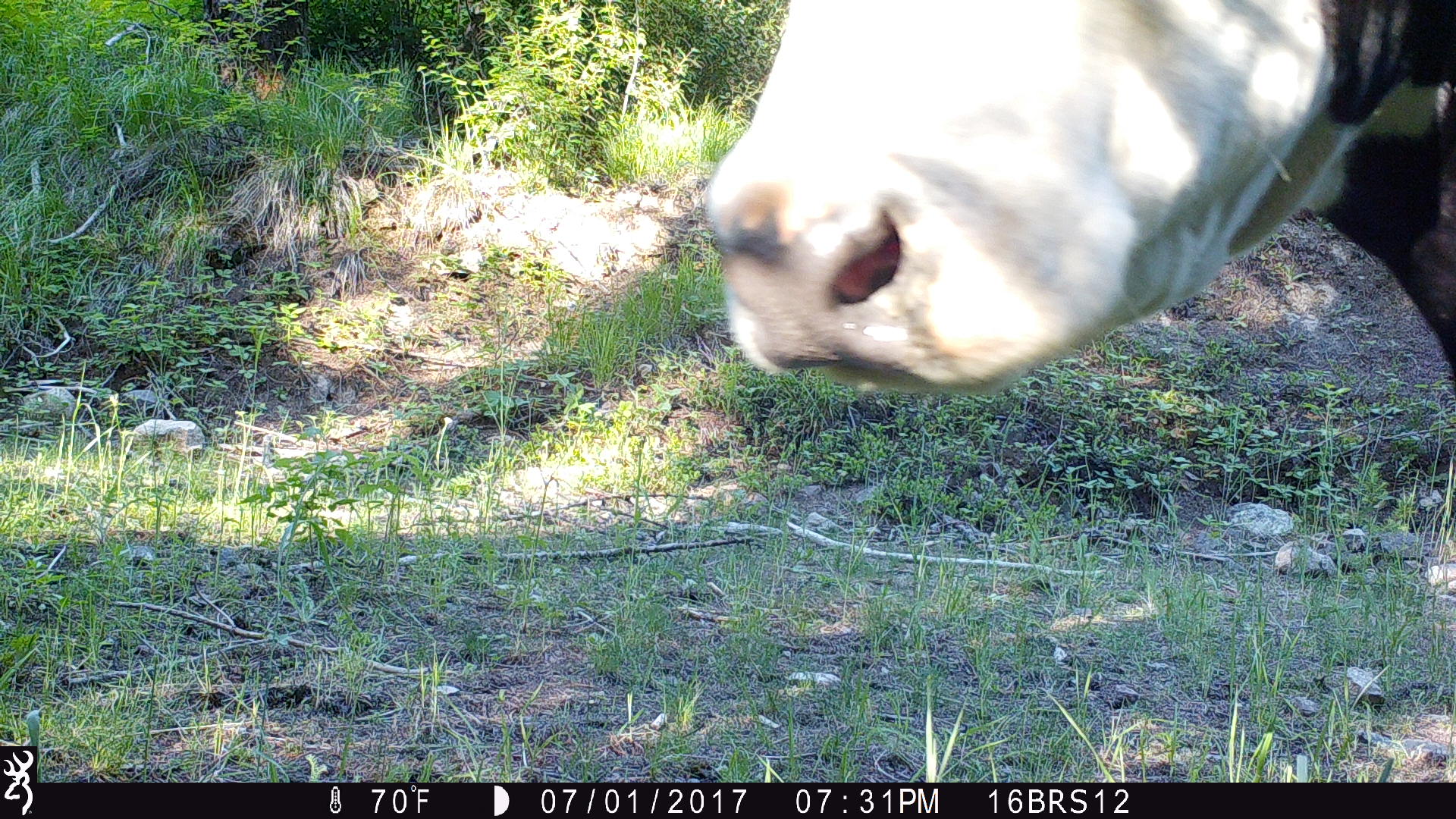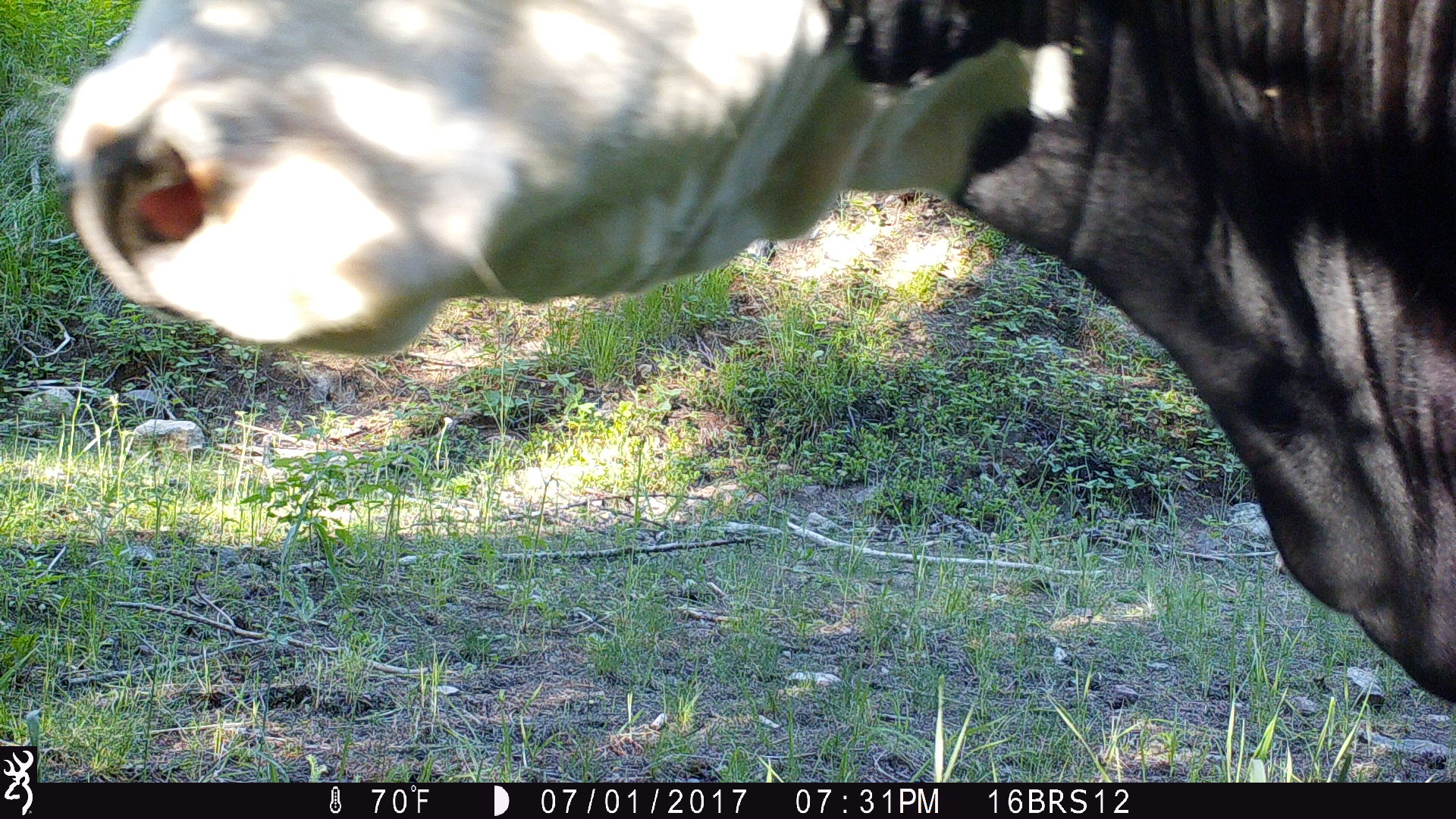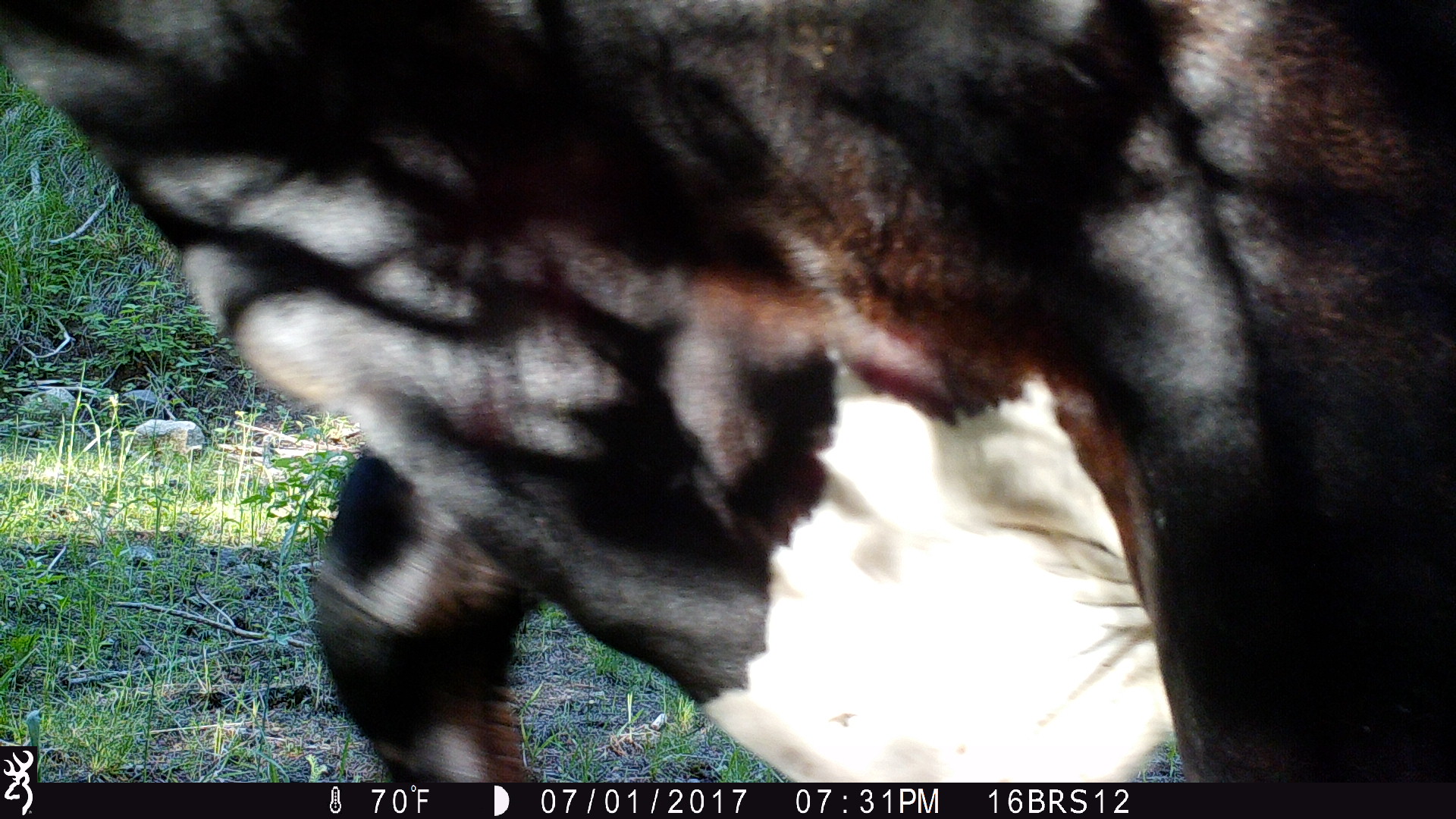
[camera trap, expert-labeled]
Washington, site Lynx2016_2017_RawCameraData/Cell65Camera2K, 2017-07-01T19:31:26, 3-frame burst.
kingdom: Animalia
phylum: Chordata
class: Mammalia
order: Artiodactyla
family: Bovidae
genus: Bos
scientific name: Bos taurus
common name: domestic cattle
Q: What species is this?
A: Domestic cattle (Bos taurus).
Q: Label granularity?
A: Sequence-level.